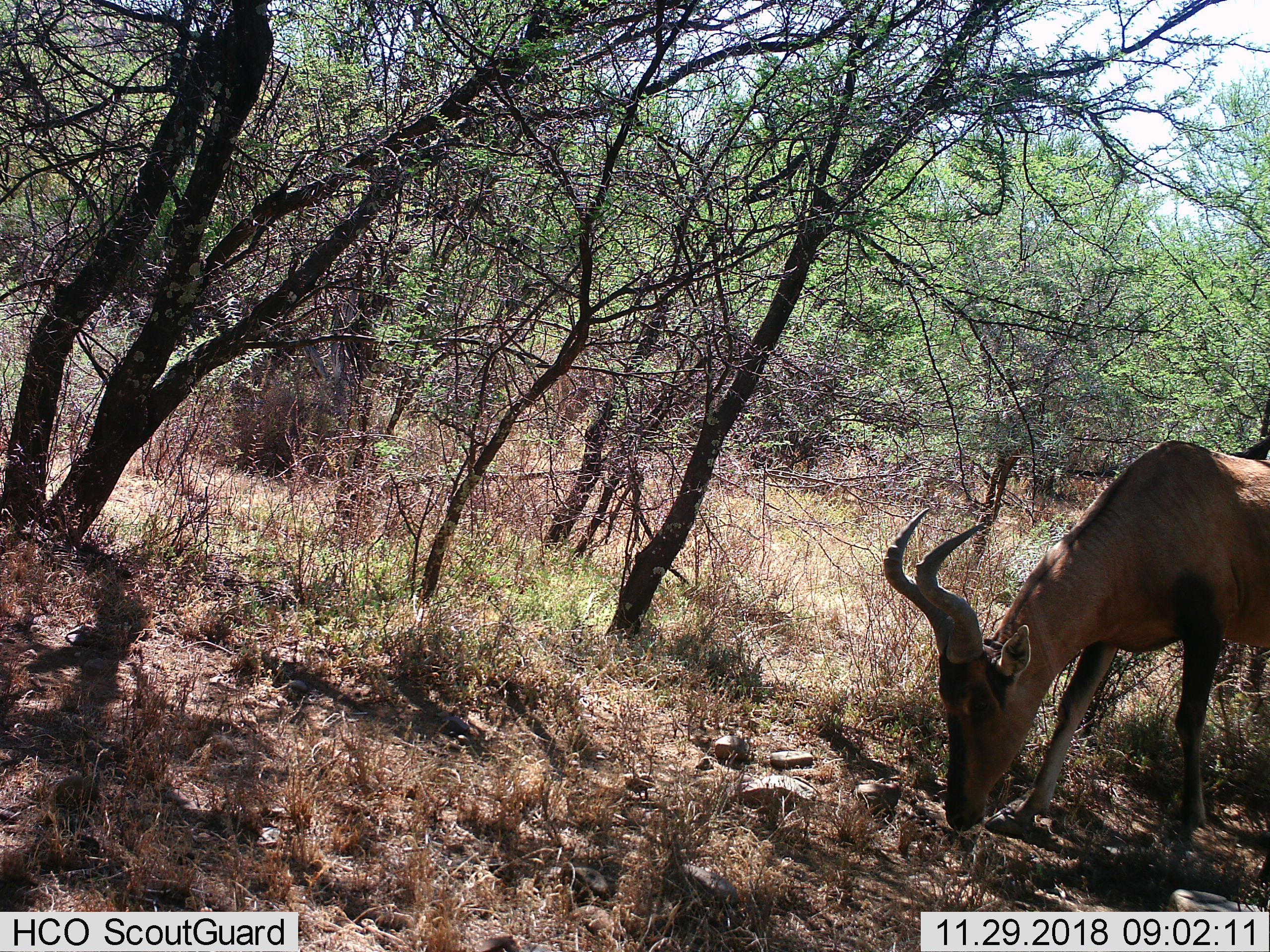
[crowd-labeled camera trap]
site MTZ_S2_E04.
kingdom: Animalia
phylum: Chordata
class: Mammalia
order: Artiodactyla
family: Bovidae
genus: Alcelaphus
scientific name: Alcelaphus buselaphus caama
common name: red hartebeest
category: hartebeestred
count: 1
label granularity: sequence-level